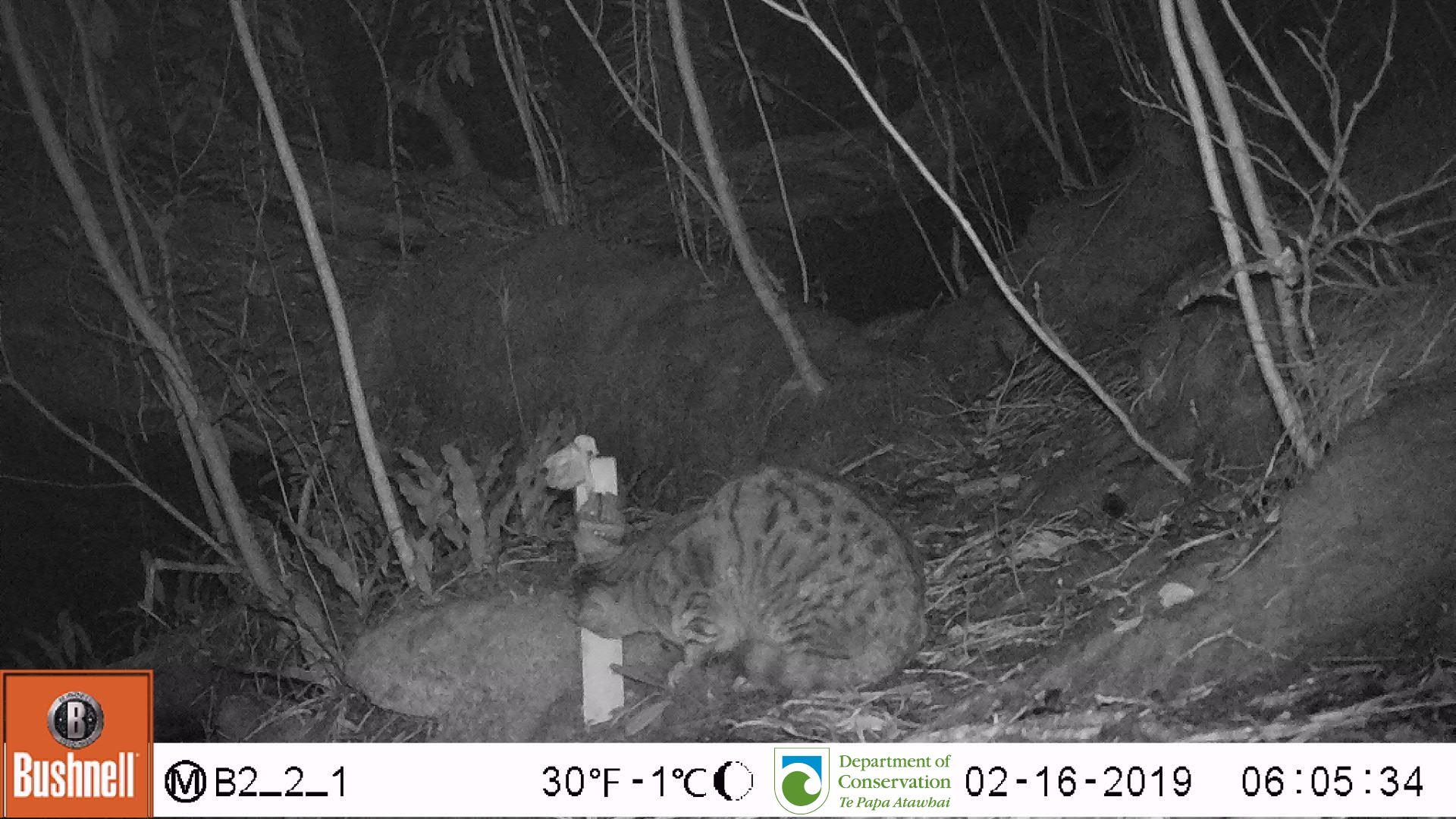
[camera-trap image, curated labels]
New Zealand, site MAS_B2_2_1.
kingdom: Animalia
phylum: Chordata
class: Mammalia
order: Carnivora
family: Felidae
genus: Felis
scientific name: Felis catus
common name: domestic cat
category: cat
Cat (domestic cat) (Felis catus).